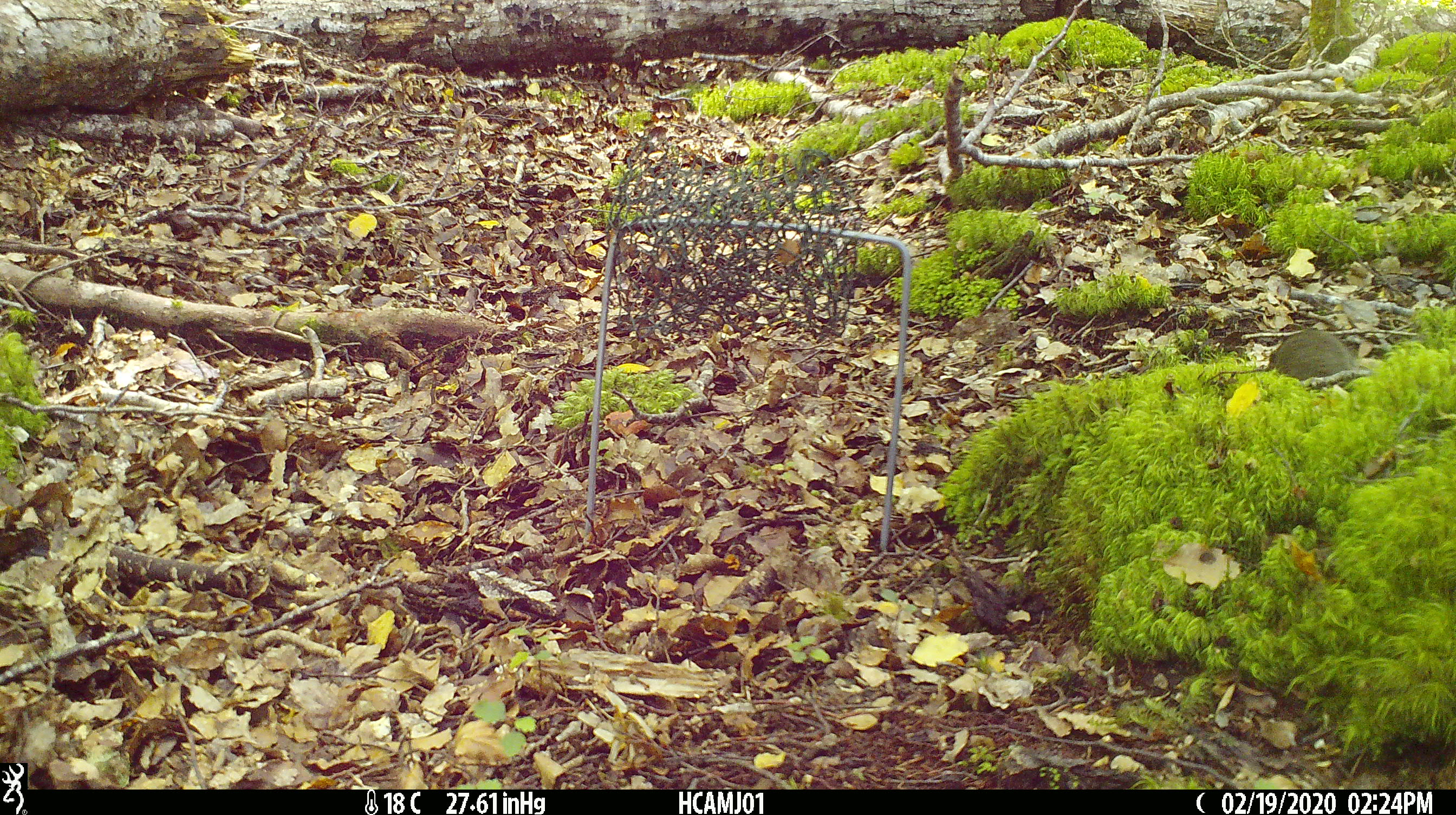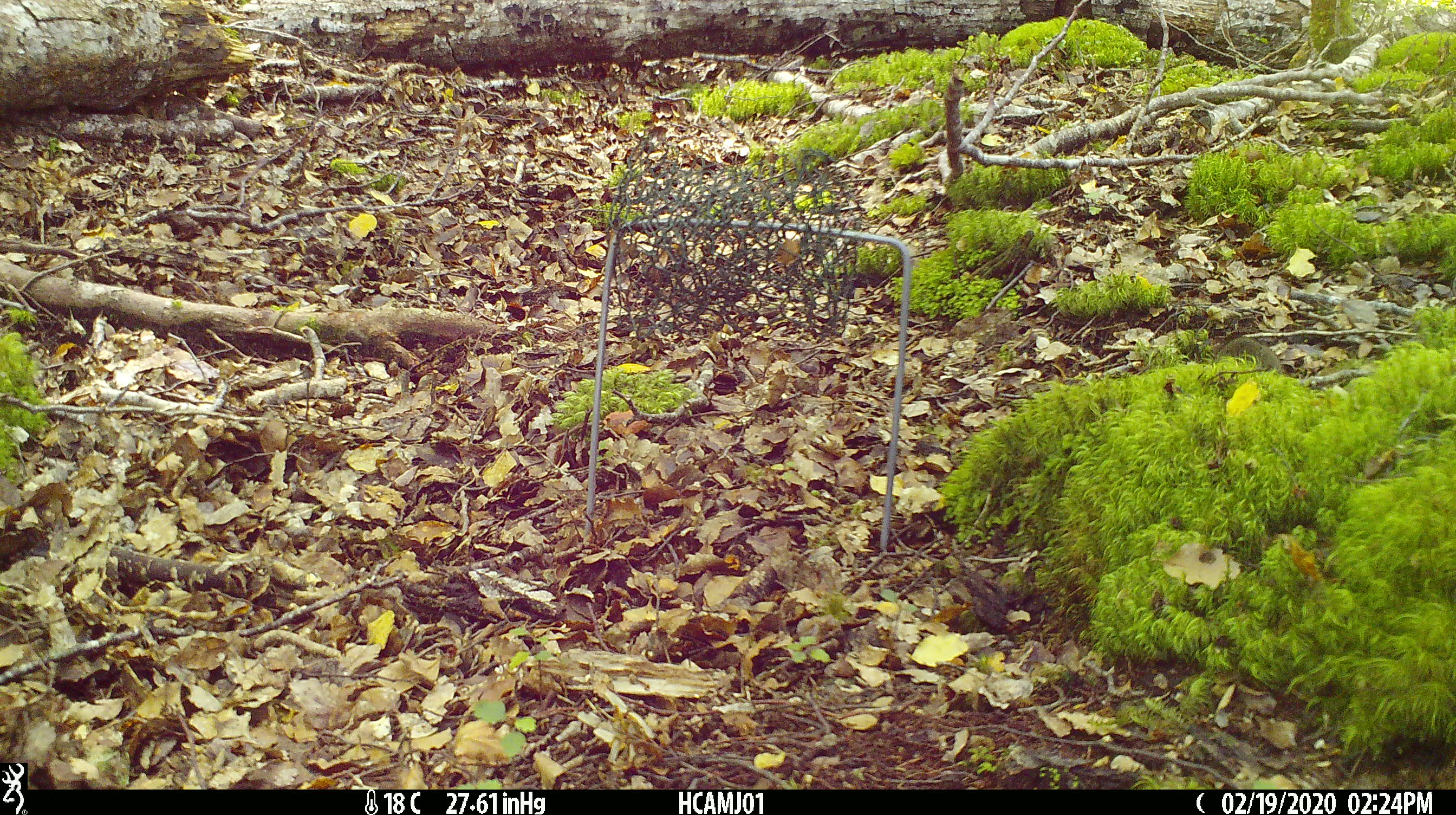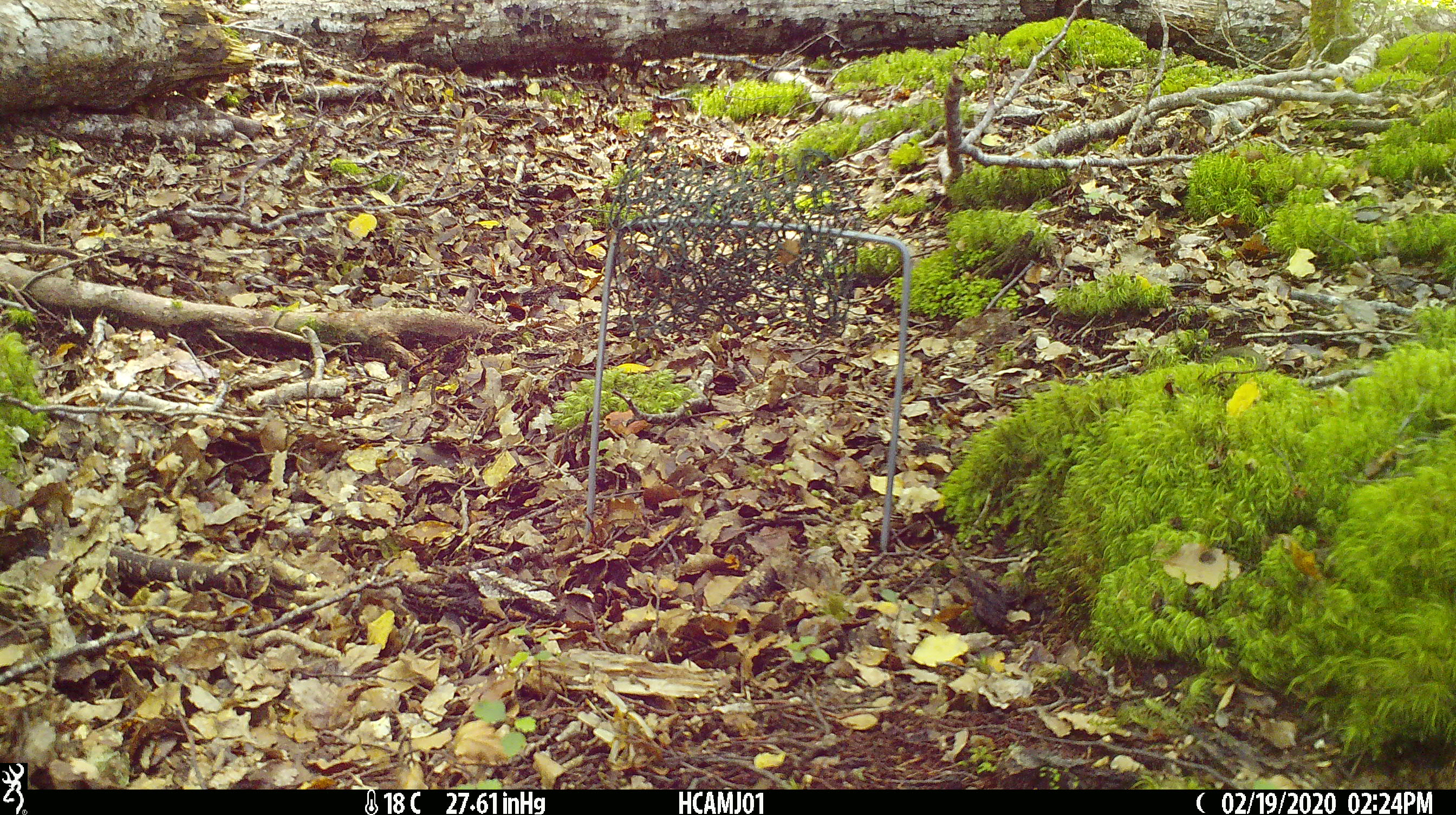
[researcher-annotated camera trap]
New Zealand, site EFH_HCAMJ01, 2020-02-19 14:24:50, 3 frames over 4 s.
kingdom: Animalia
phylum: Chordata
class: Mammalia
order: Rodentia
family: Muridae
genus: Mus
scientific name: Mus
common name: mouse